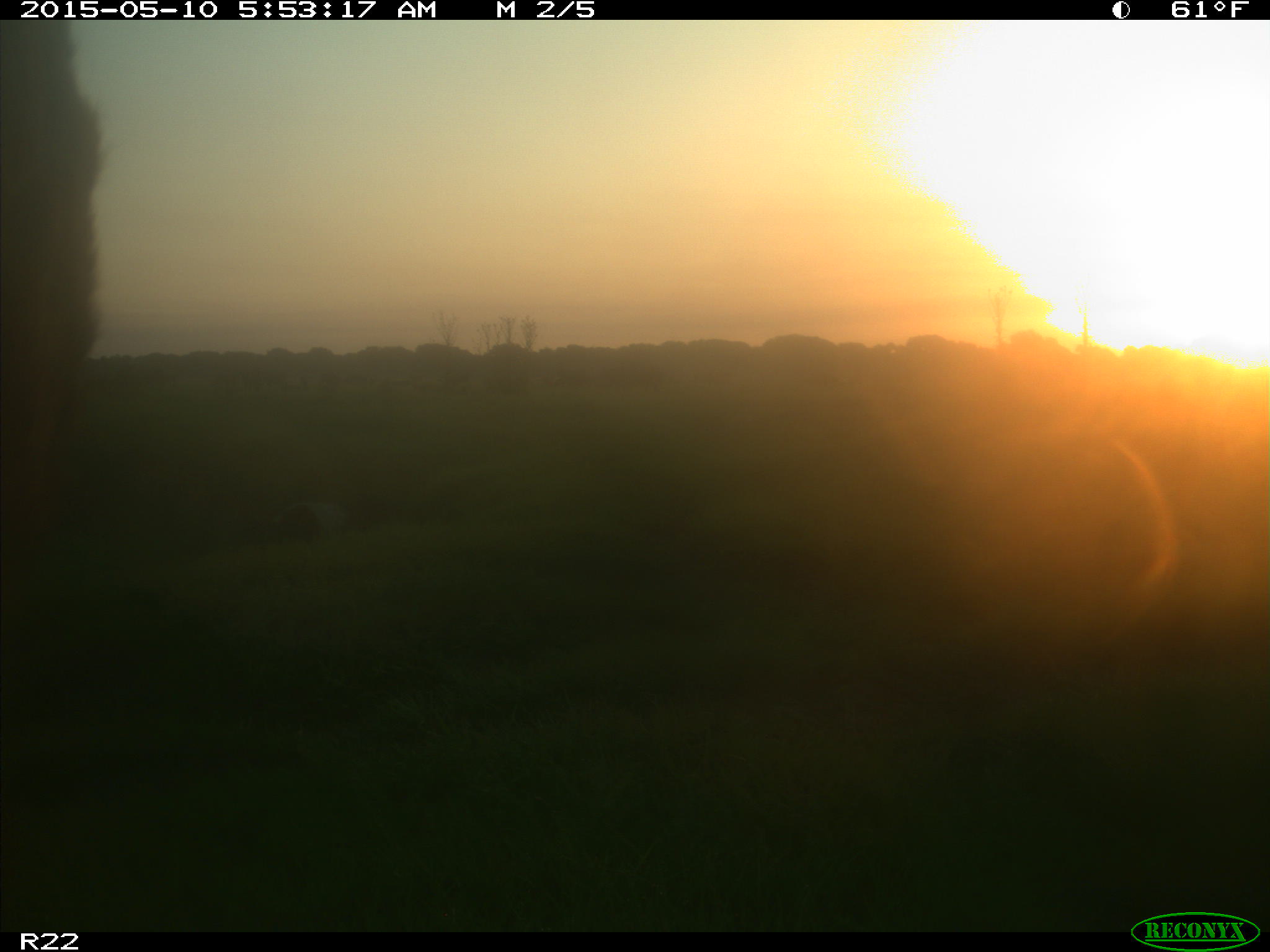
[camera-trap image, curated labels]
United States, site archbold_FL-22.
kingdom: Animalia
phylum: Chordata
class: Mammalia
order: Artiodactyla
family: Bovidae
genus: Bos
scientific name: Bos taurus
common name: domestic cow